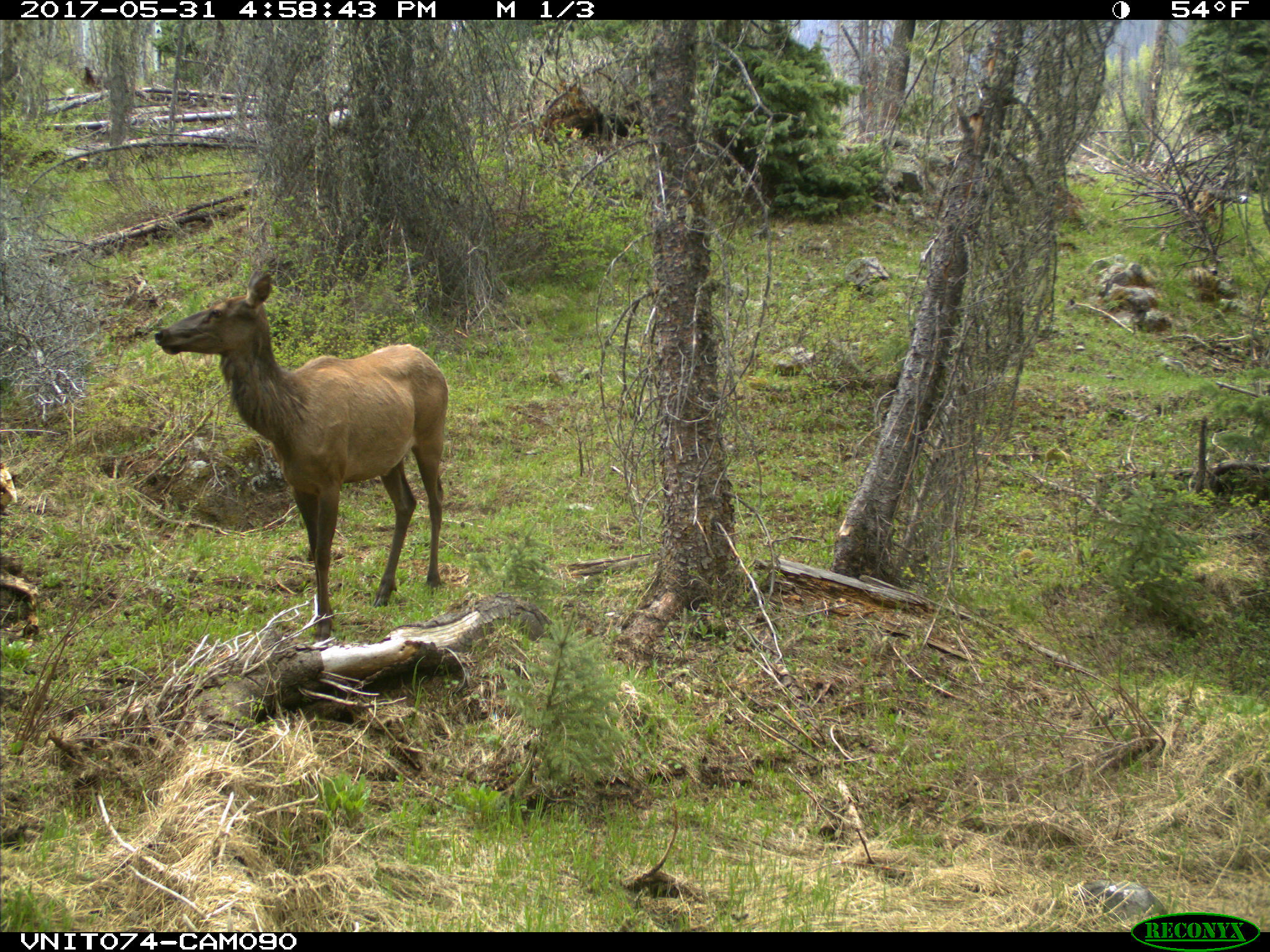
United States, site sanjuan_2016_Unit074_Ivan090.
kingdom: Animalia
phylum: Chordata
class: Mammalia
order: Artiodactyla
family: Cervidae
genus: Cervus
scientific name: Cervus elaphus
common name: red deer